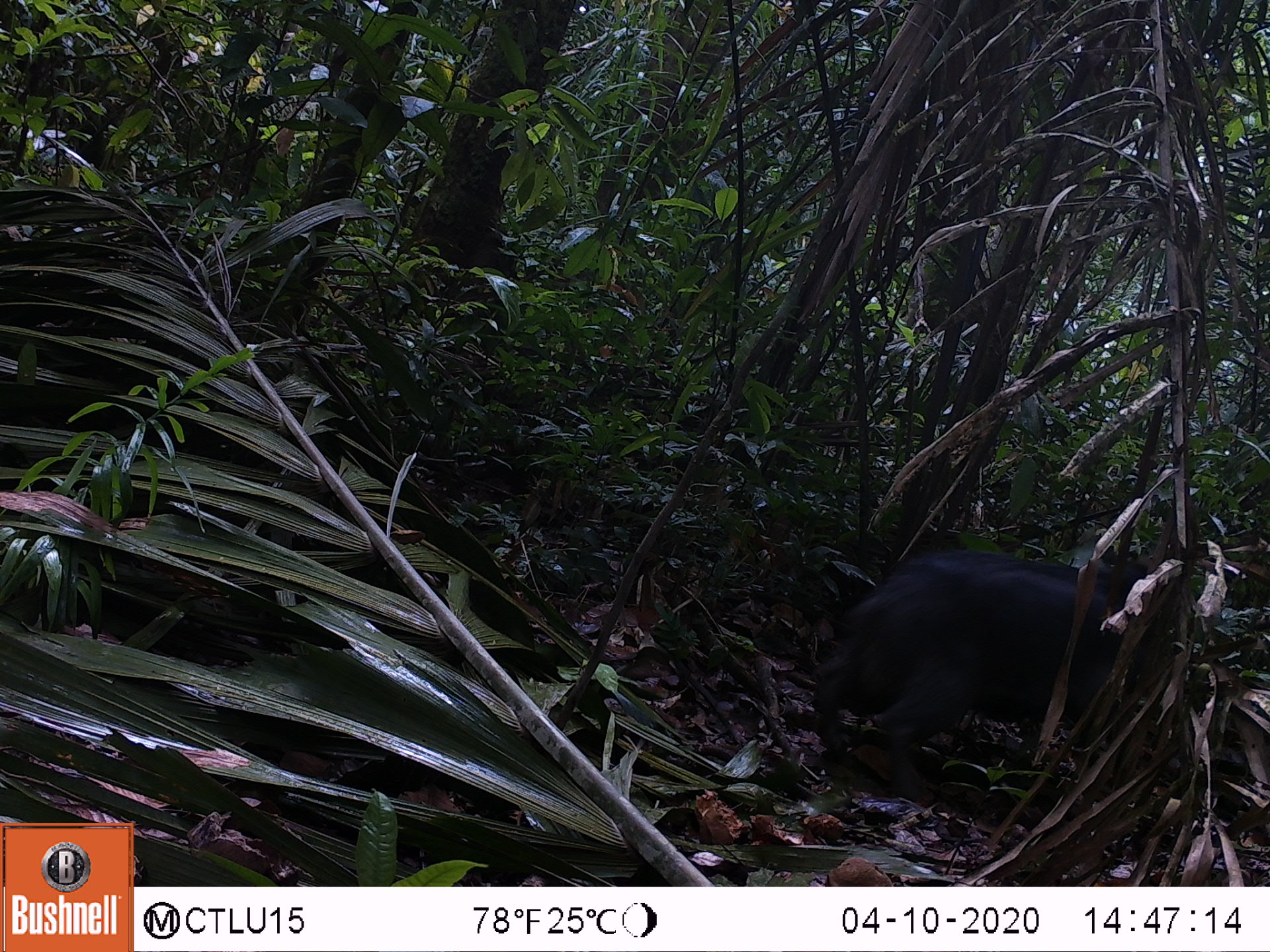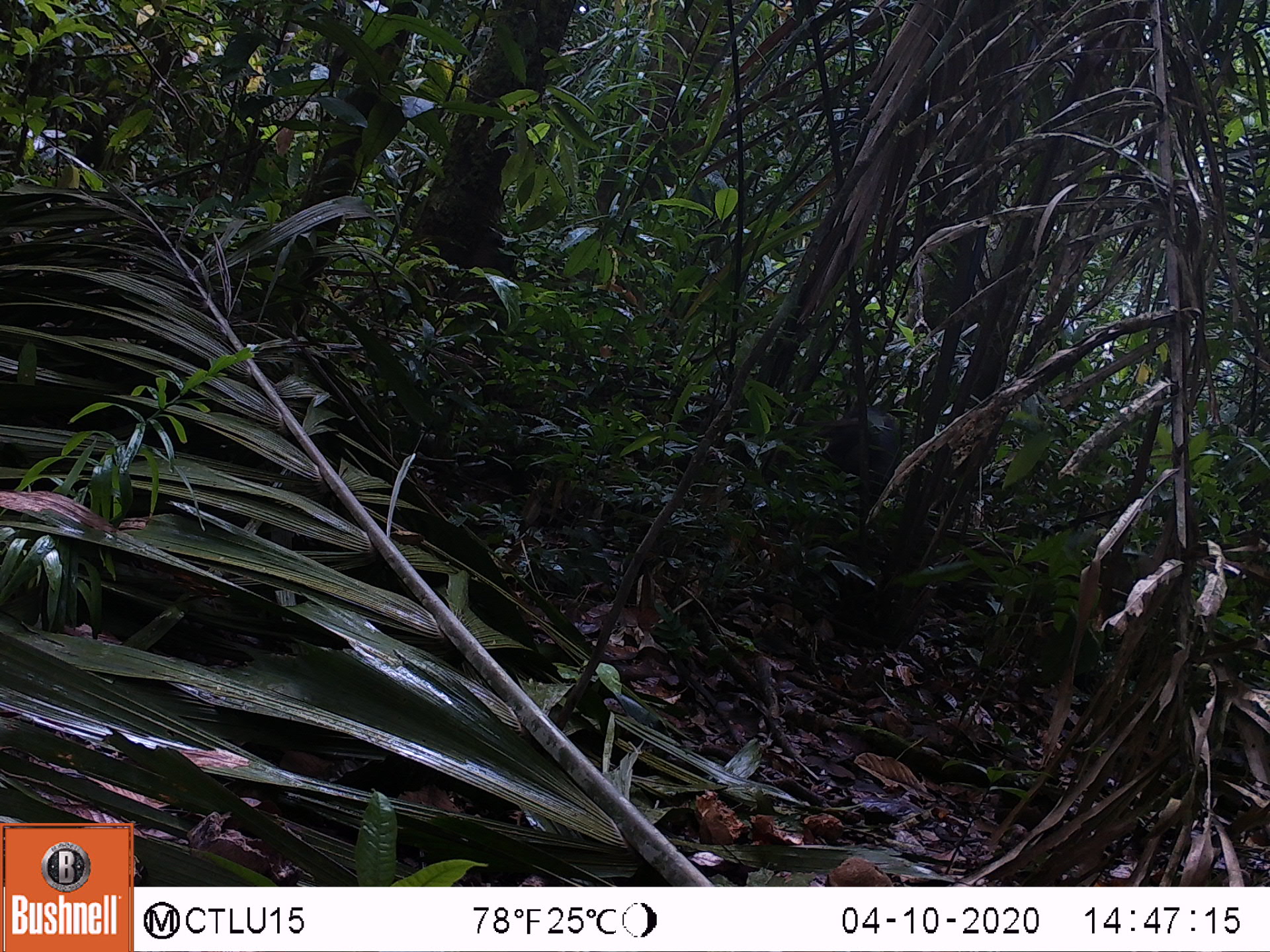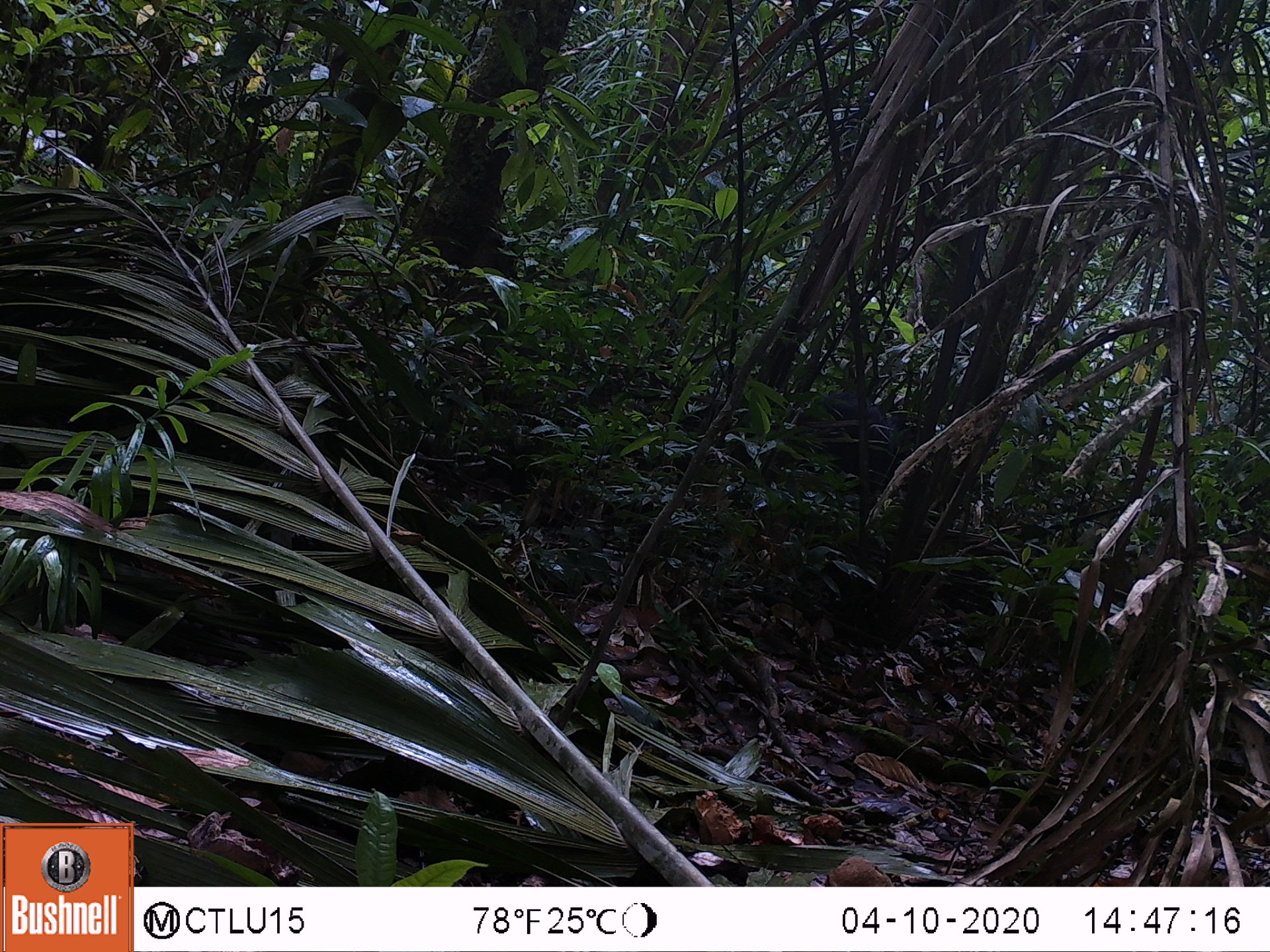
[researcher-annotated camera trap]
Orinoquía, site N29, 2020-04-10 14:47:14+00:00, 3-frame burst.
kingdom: Animalia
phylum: Chordata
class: Mammalia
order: Artiodactyla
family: Tayassuidae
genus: Pecari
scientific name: Pecari tajacu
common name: collared peccary